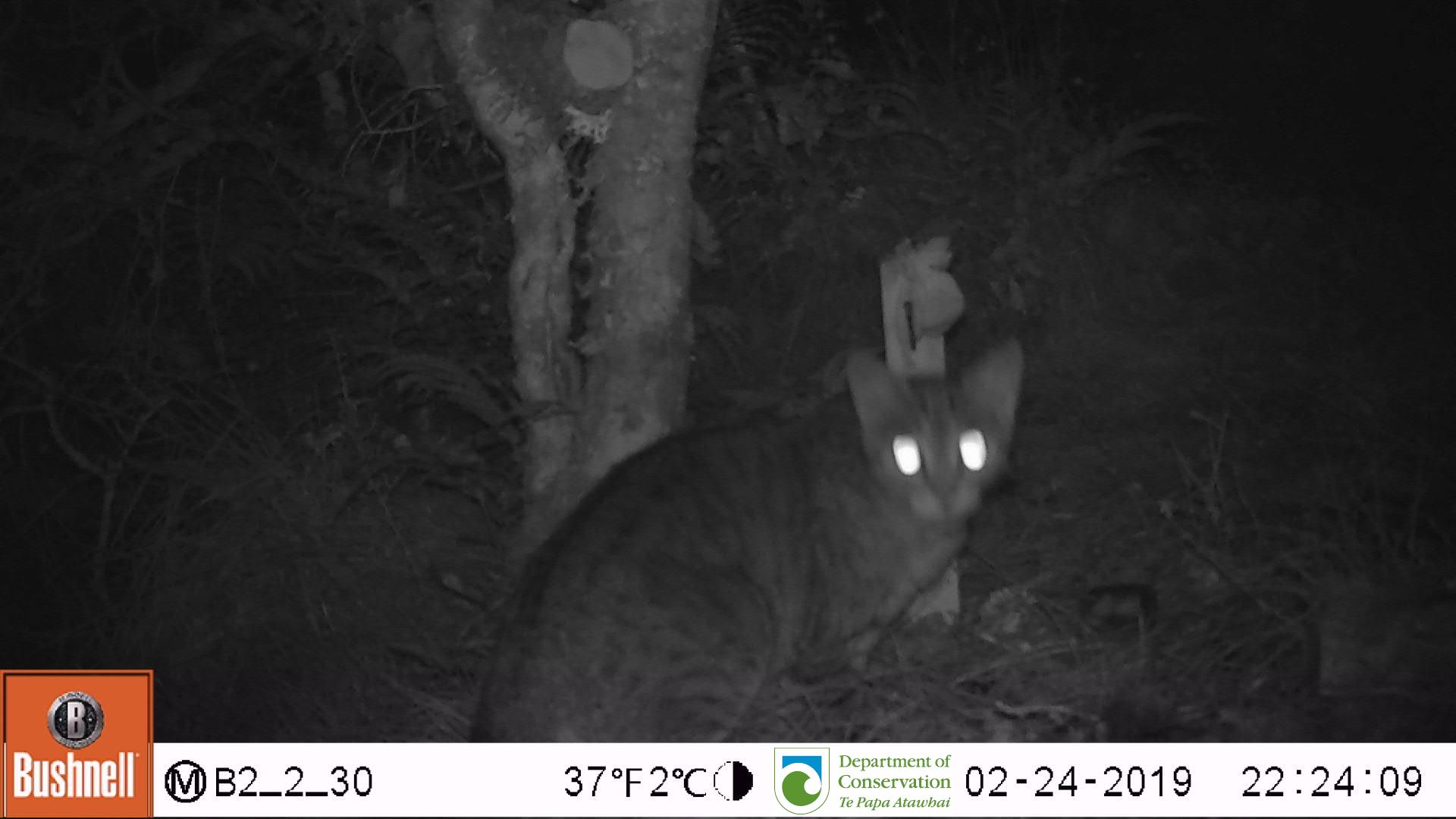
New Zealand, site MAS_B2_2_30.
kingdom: Animalia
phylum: Chordata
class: Mammalia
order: Carnivora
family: Felidae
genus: Felis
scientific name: Felis catus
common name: domestic cat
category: cat